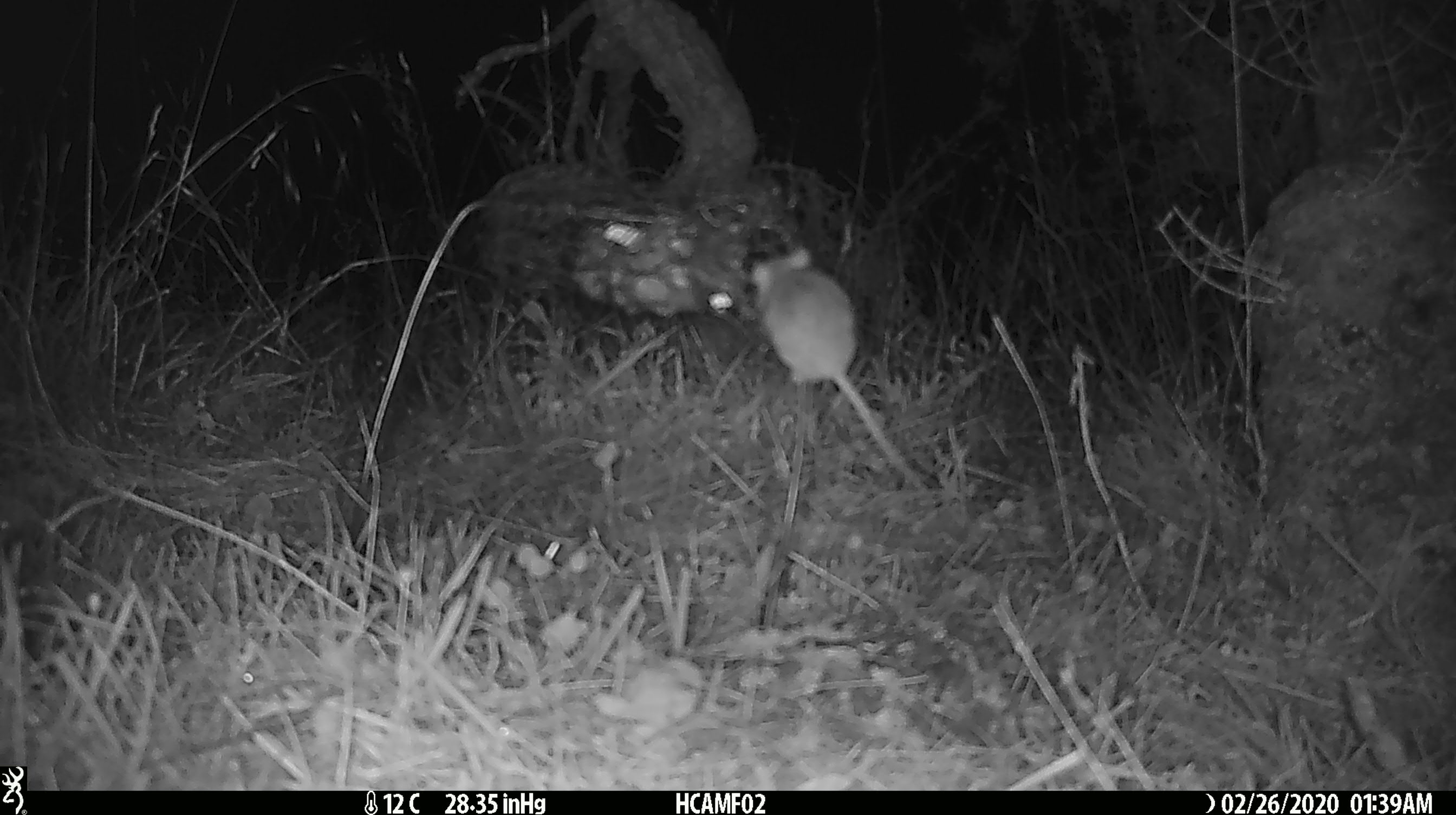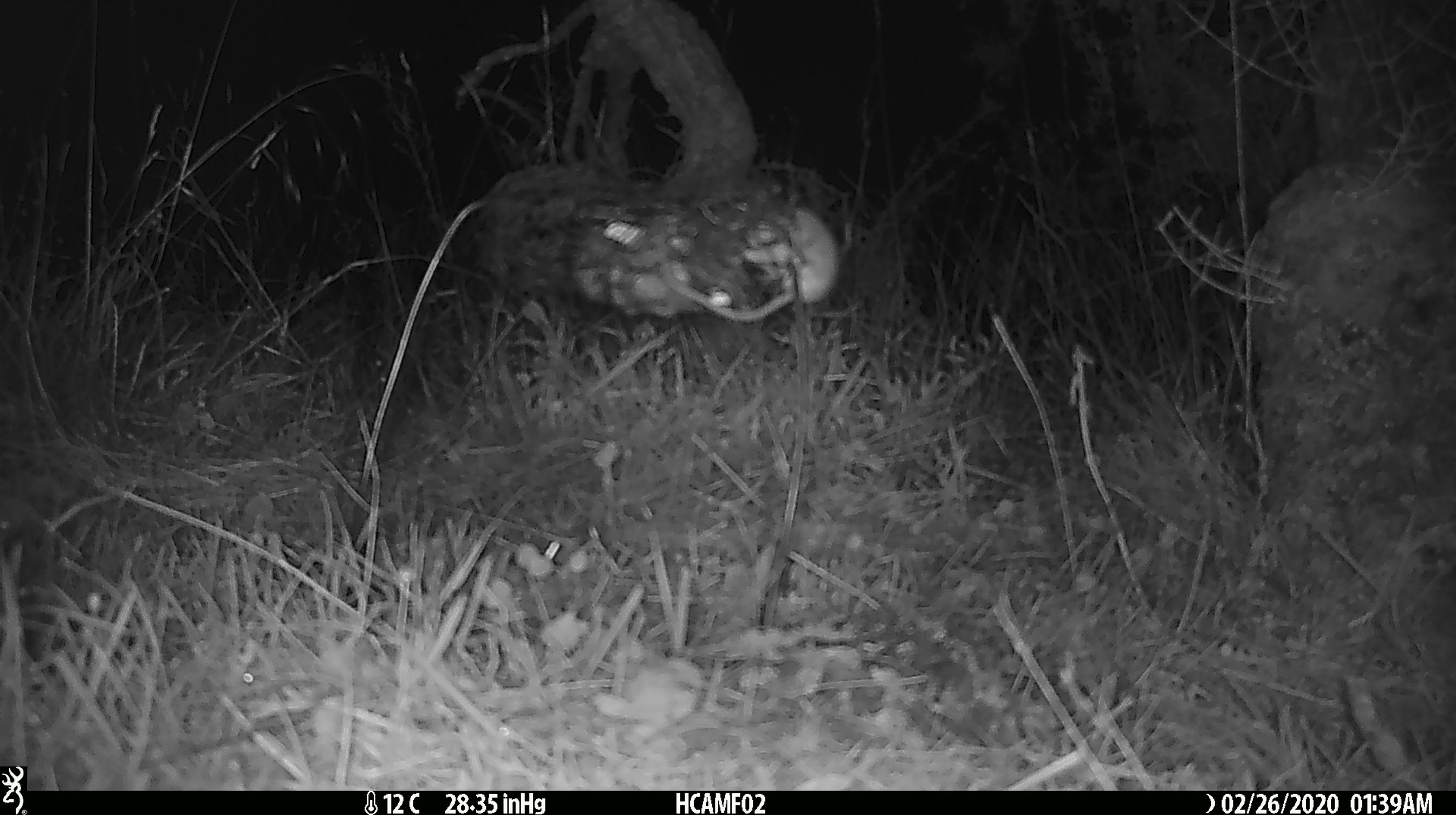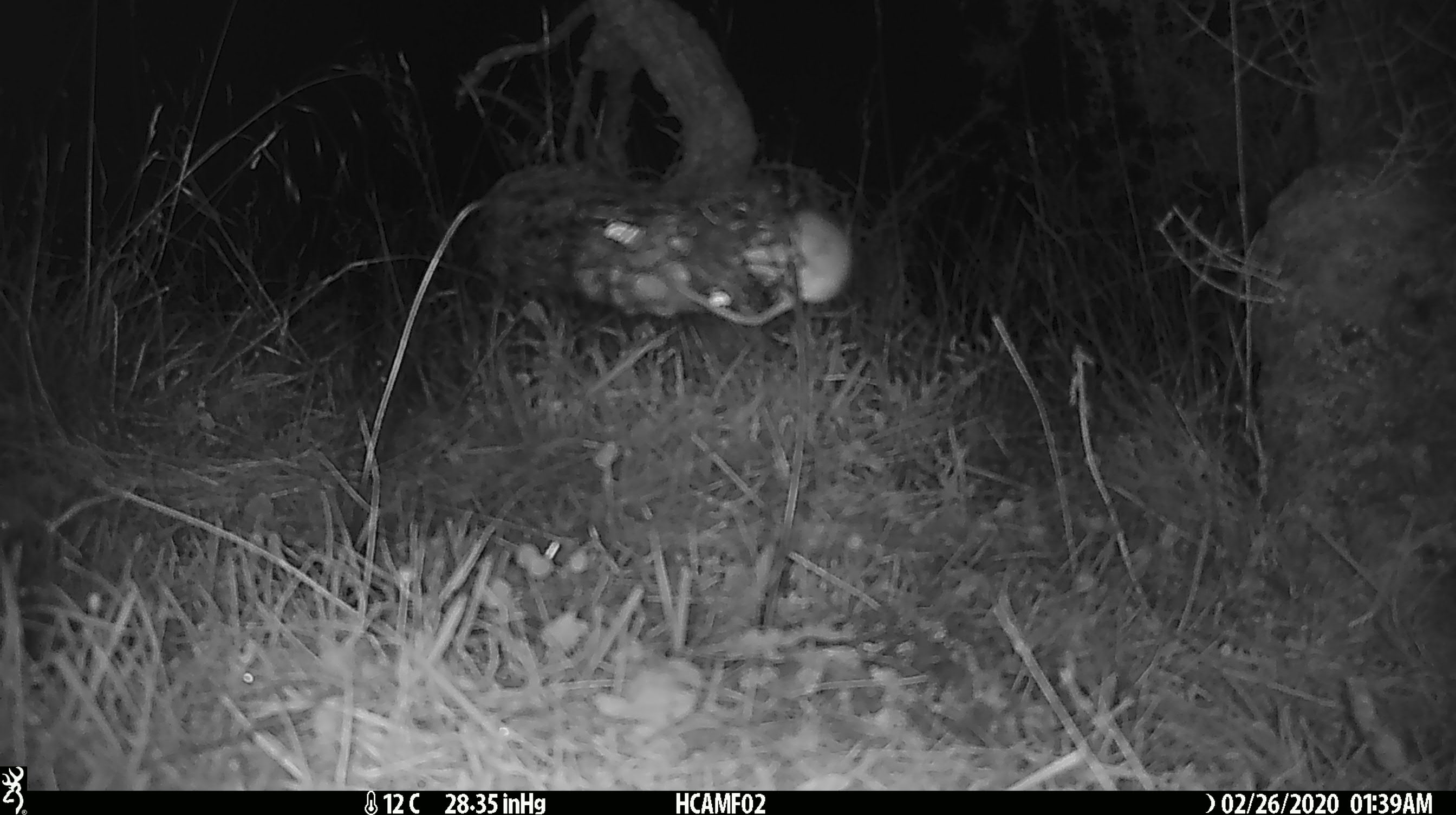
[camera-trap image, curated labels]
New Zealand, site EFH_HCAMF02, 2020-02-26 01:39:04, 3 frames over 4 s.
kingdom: Animalia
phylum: Chordata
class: Mammalia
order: Rodentia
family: Muridae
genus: Mus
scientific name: Mus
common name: mouse